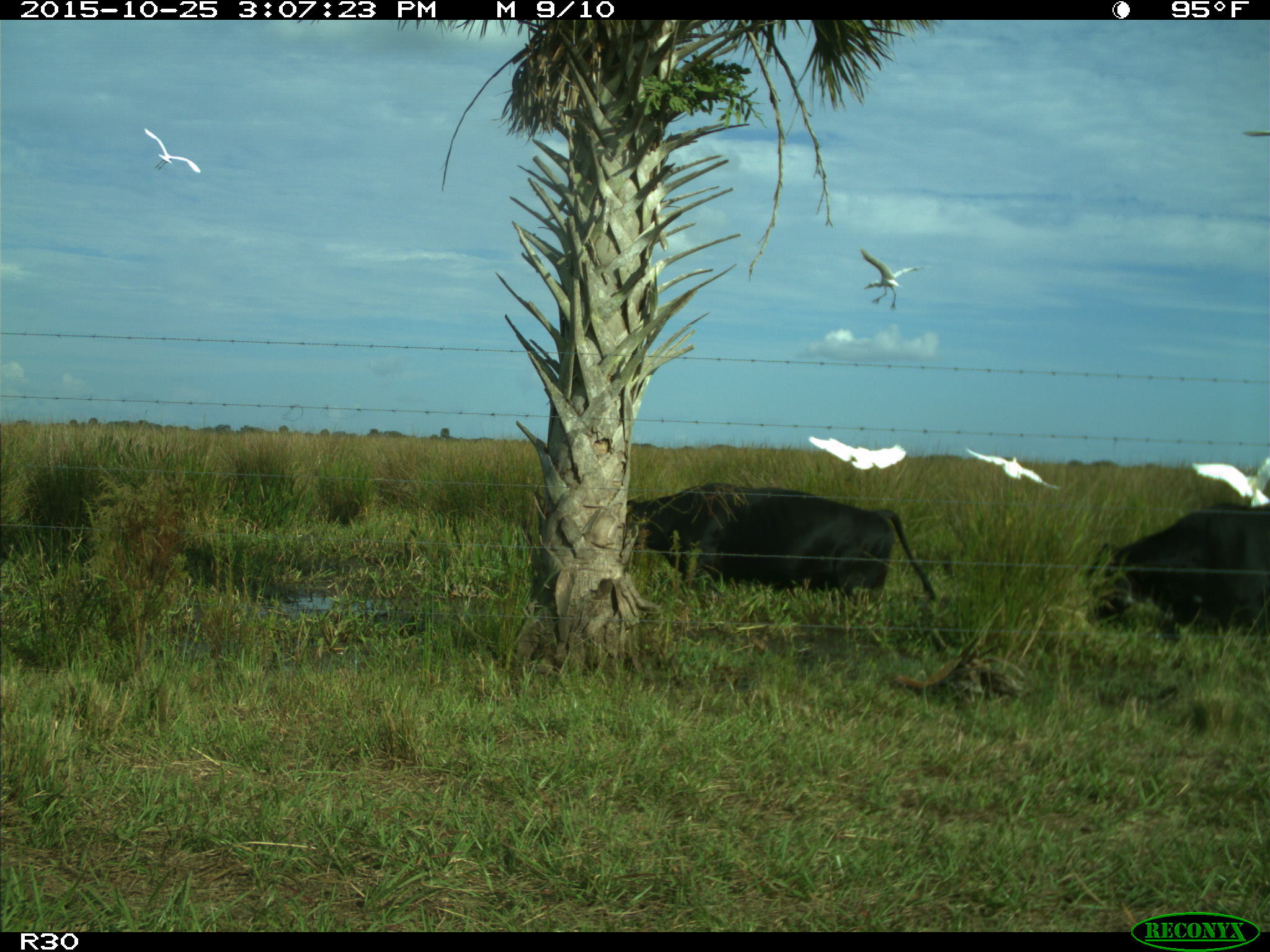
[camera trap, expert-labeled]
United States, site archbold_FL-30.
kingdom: Animalia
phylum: Chordata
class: Mammalia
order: Artiodactyla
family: Bovidae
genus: Bos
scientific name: Bos taurus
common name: domestic cow